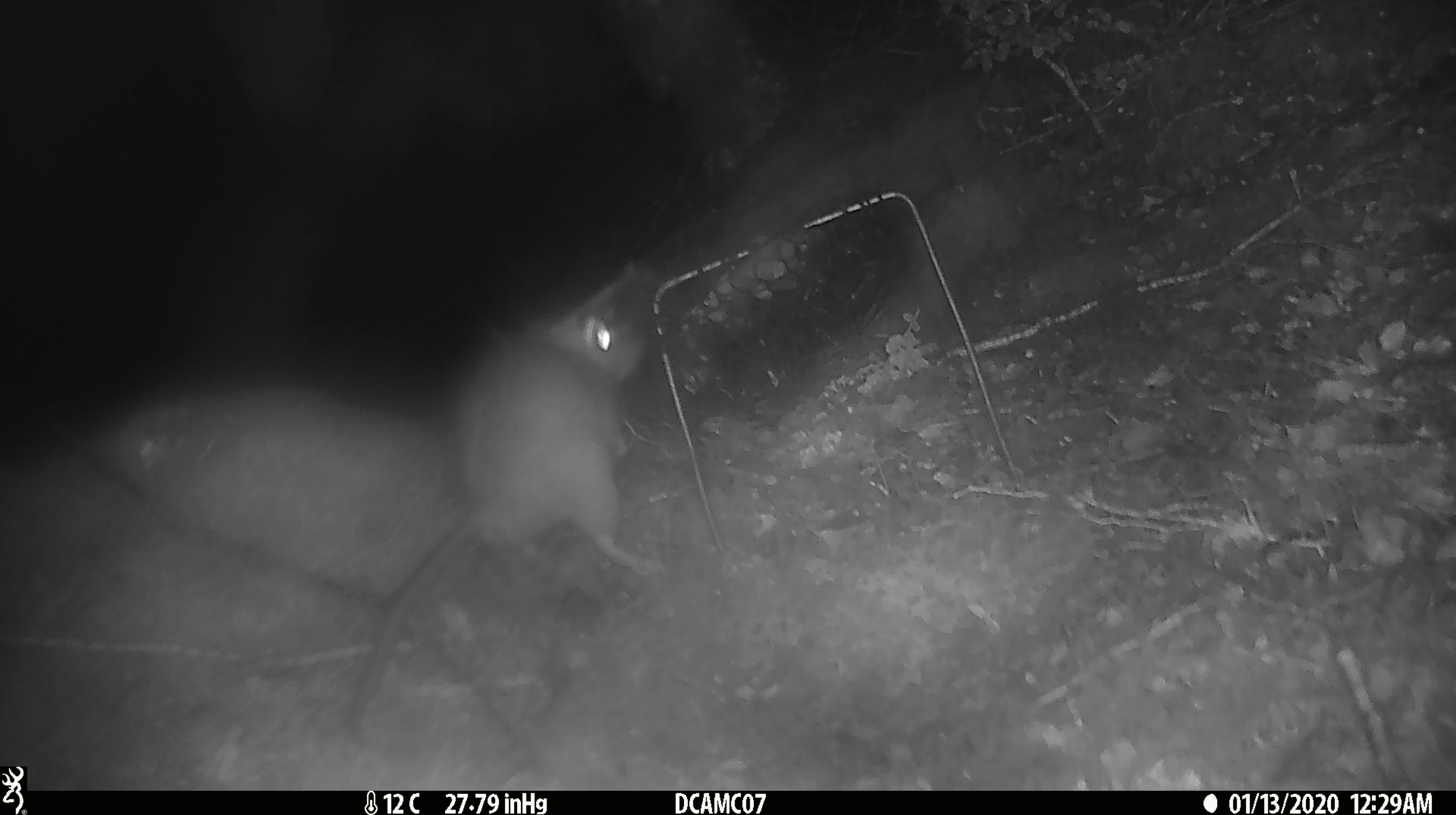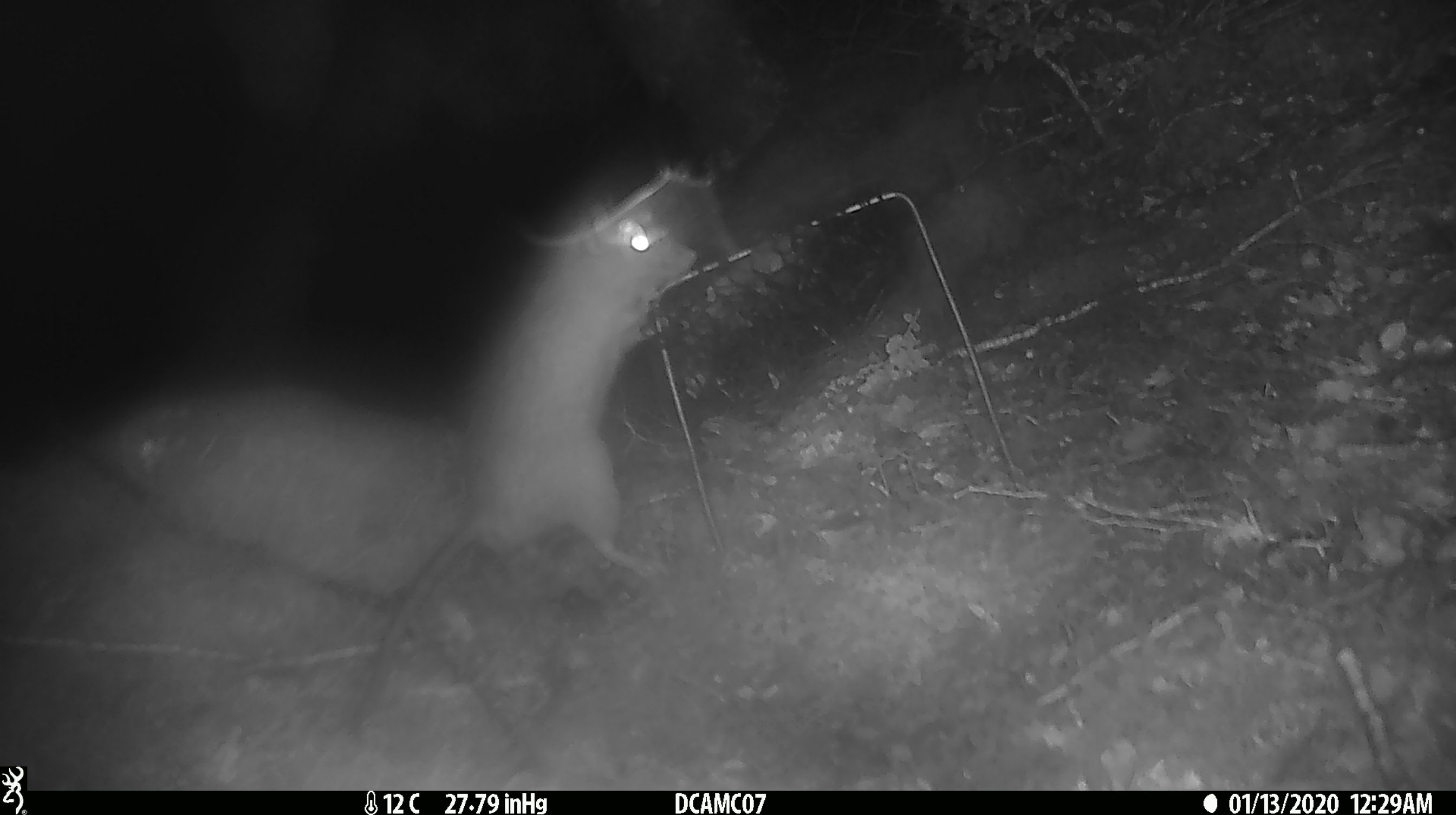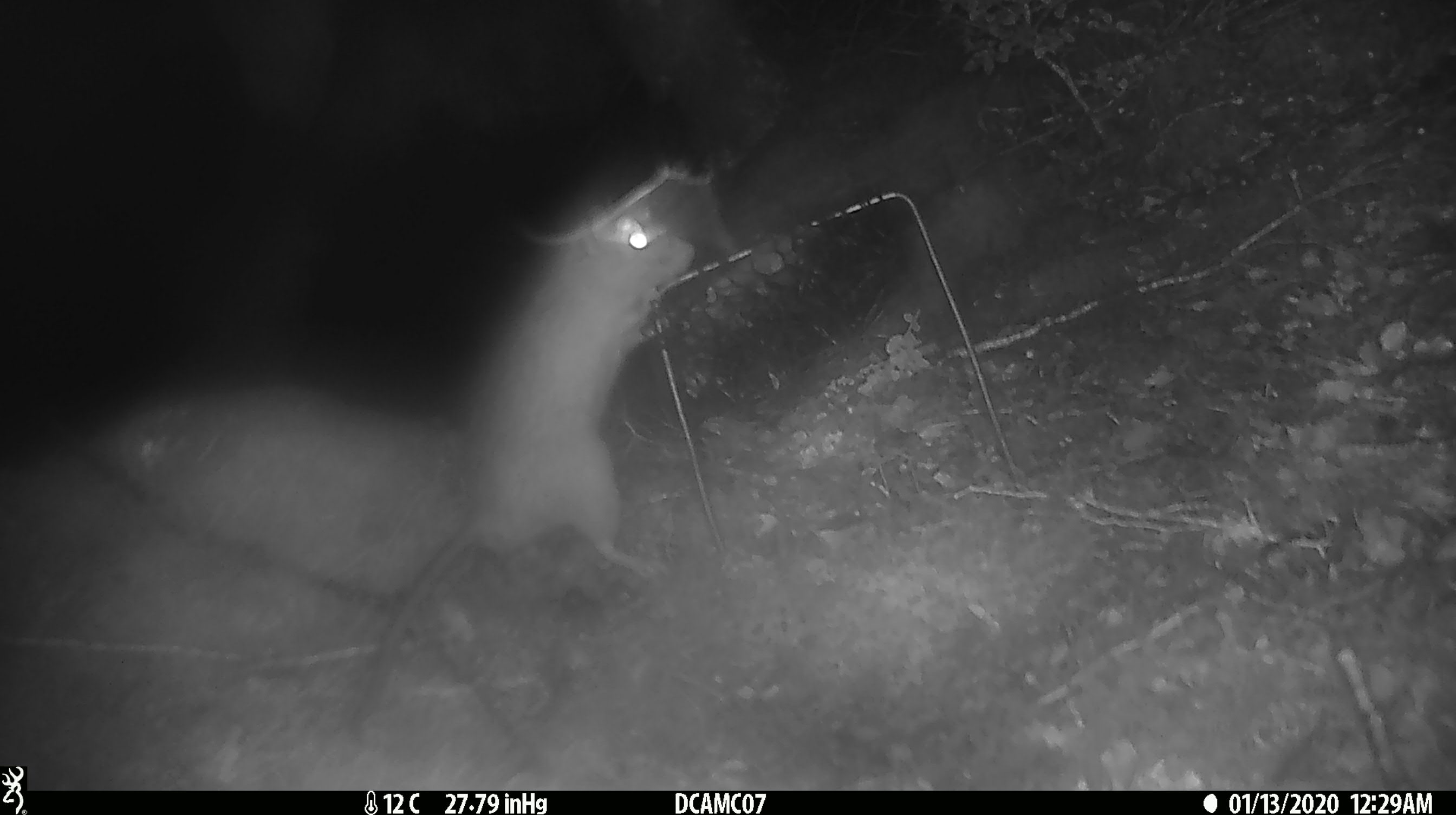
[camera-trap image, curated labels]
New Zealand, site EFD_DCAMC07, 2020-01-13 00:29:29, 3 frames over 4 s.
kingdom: Animalia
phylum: Chordata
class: Mammalia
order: Rodentia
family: Muridae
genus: Rattus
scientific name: Rattus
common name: rat